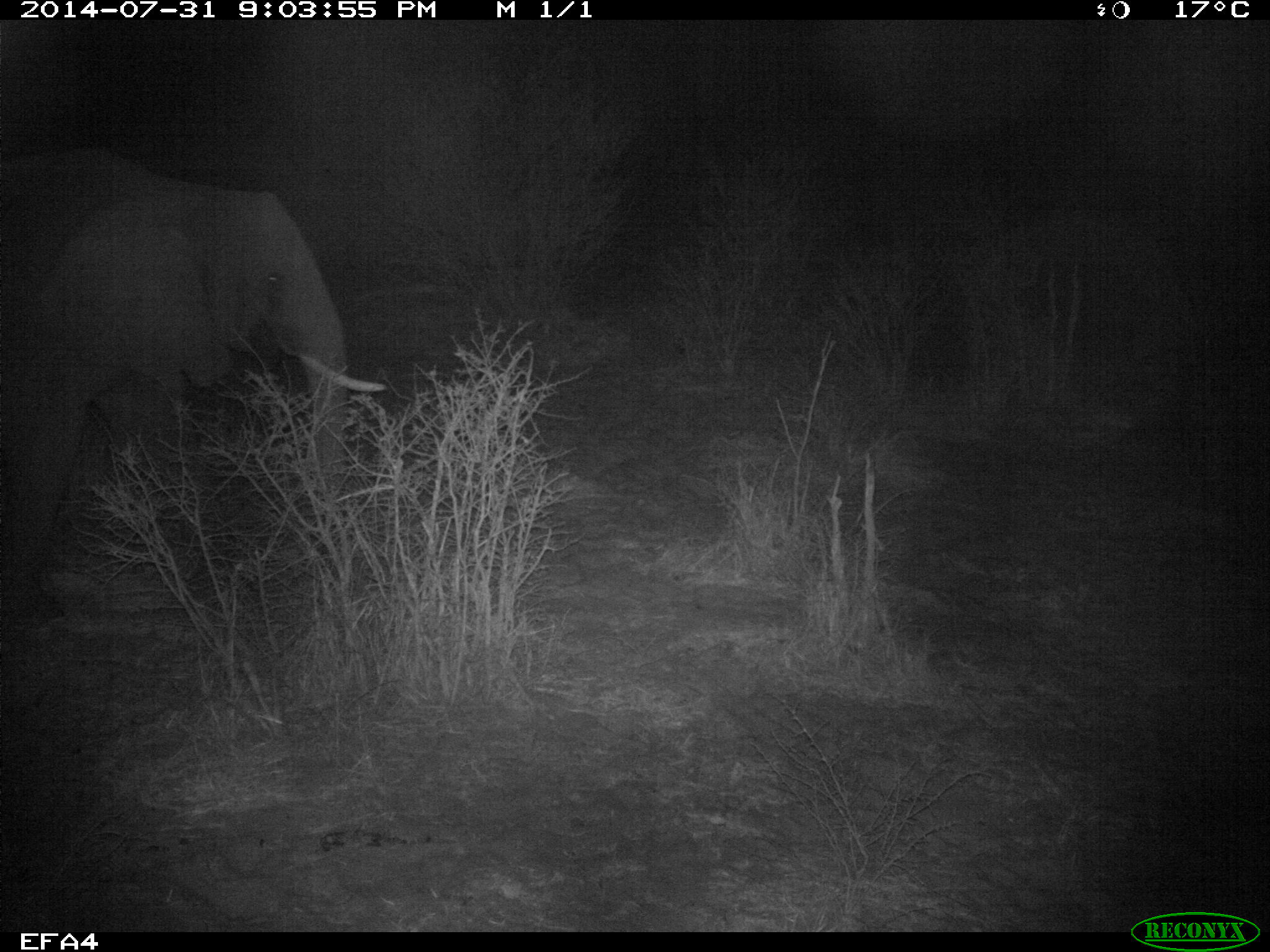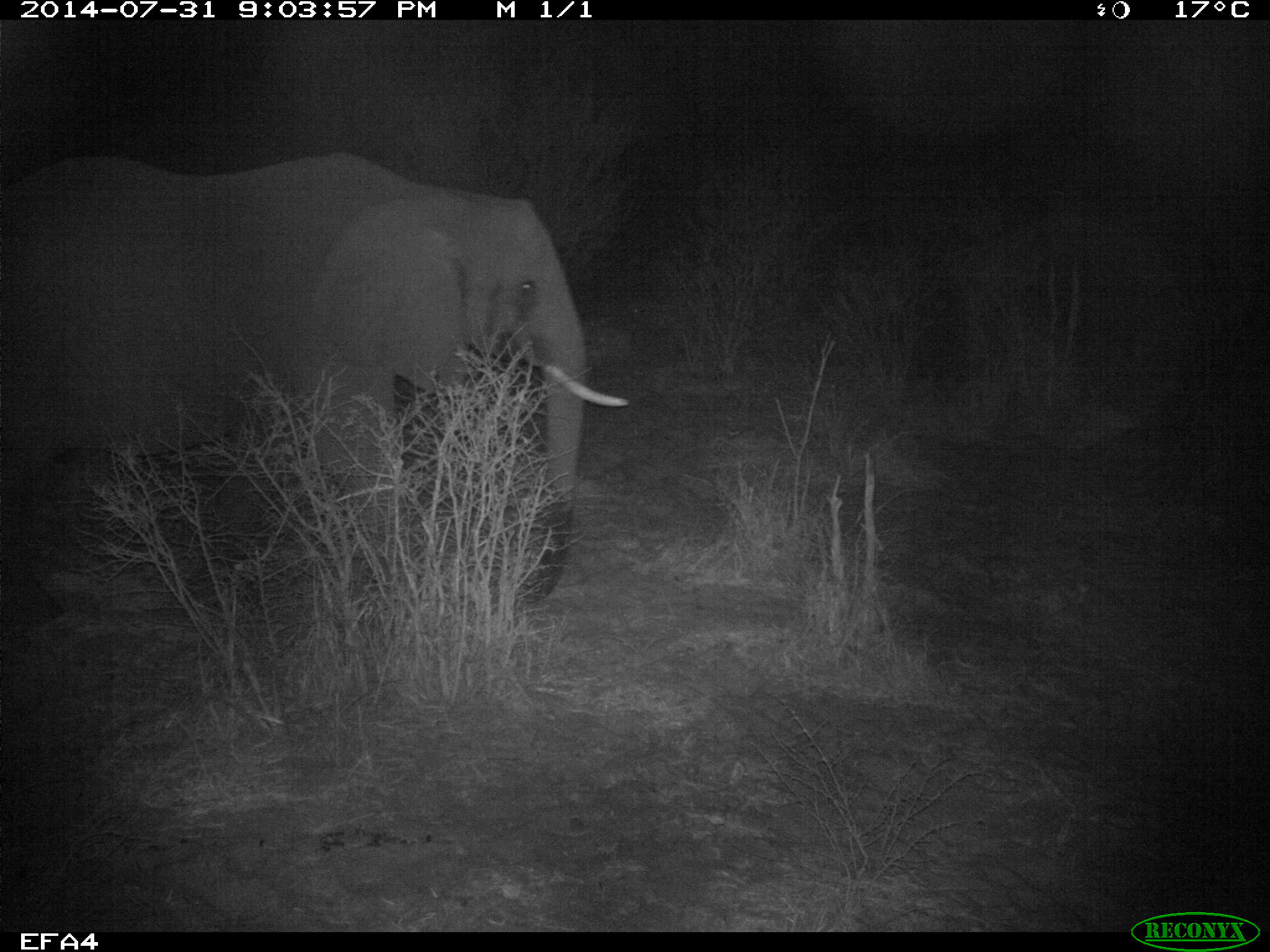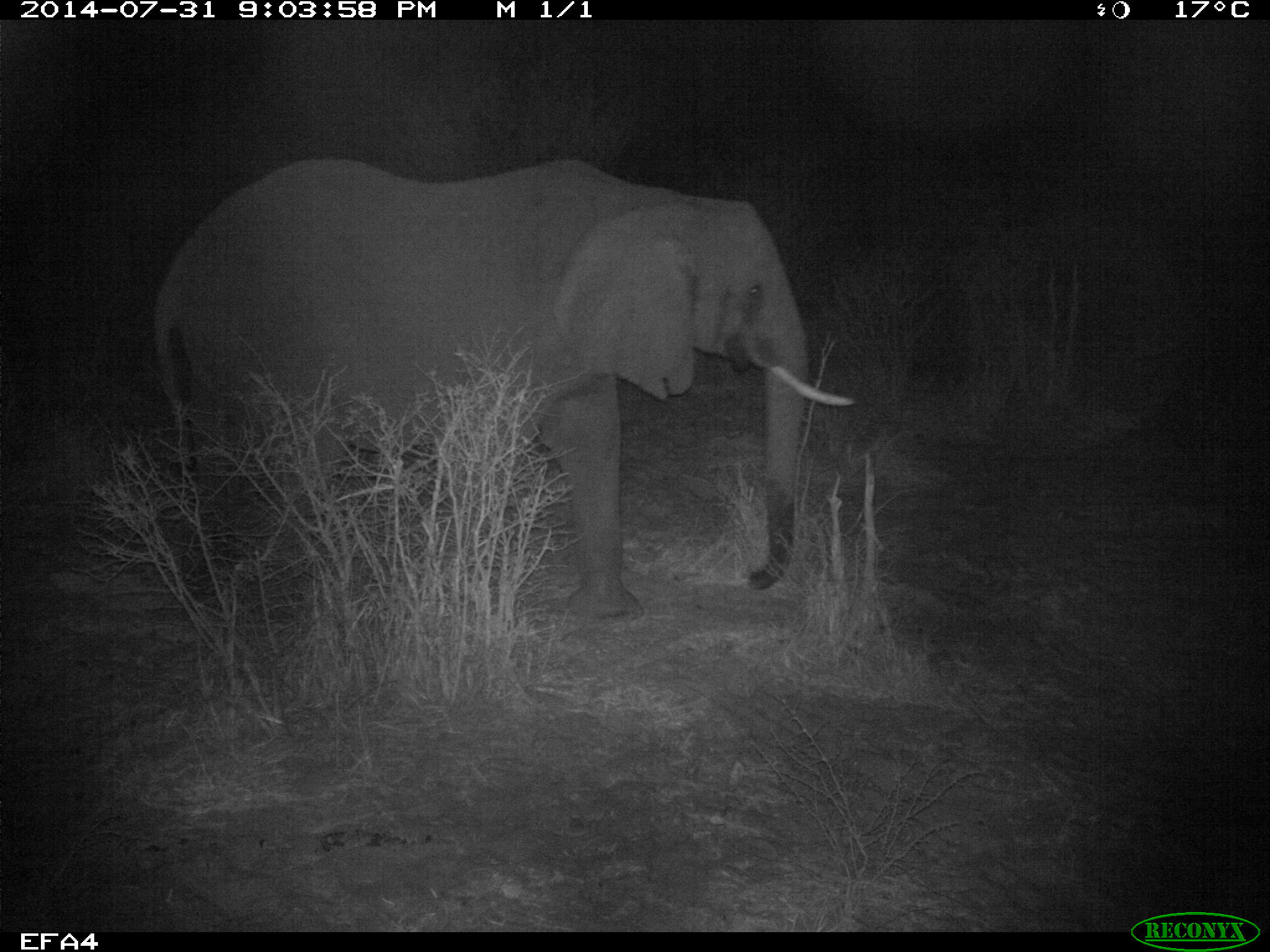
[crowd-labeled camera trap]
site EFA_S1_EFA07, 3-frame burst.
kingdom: Animalia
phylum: Chordata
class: Mammalia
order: Proboscidea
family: Elephantidae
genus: Loxodonta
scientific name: Loxodonta africana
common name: african bush elephant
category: elephant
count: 1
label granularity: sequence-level